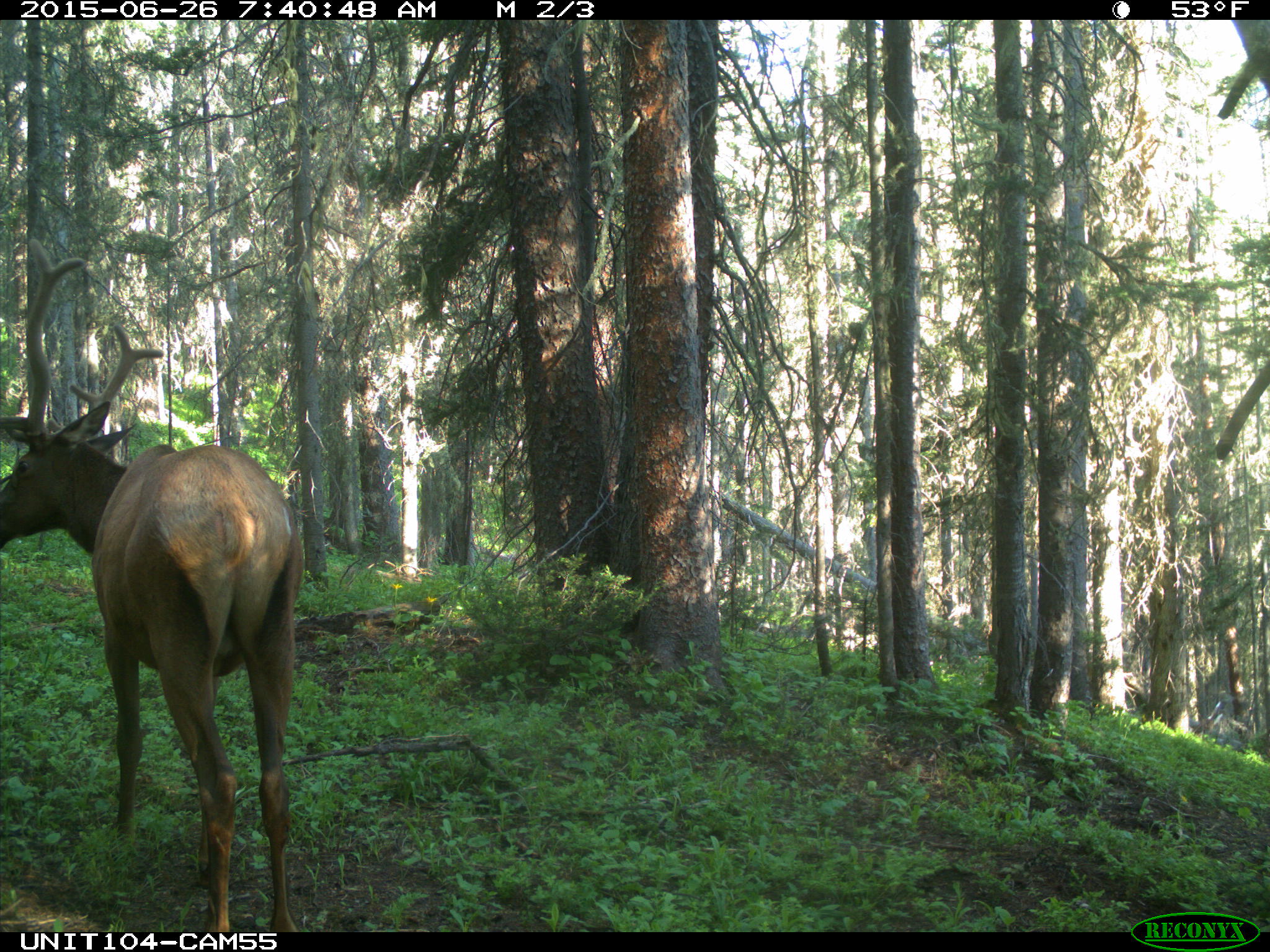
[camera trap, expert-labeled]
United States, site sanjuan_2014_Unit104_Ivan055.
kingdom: Animalia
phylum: Chordata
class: Mammalia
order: Artiodactyla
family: Cervidae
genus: Cervus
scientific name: Cervus elaphus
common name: red deer